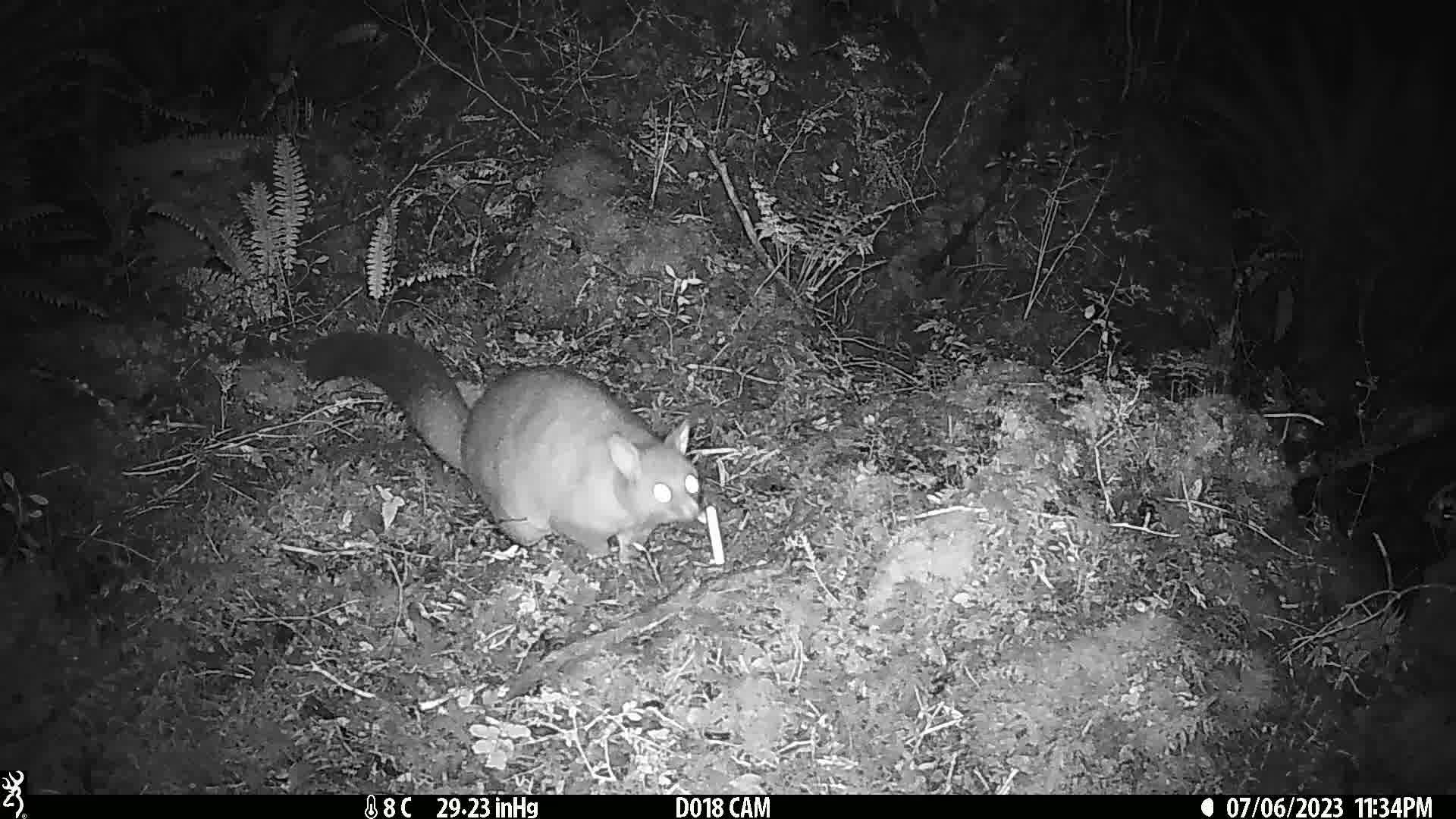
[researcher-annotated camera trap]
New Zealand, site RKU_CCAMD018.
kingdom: Animalia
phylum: Chordata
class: Mammalia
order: Diprotodontia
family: Phalangeridae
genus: Trichosurus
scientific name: Trichosurus vulpecula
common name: common brushtail possum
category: possum